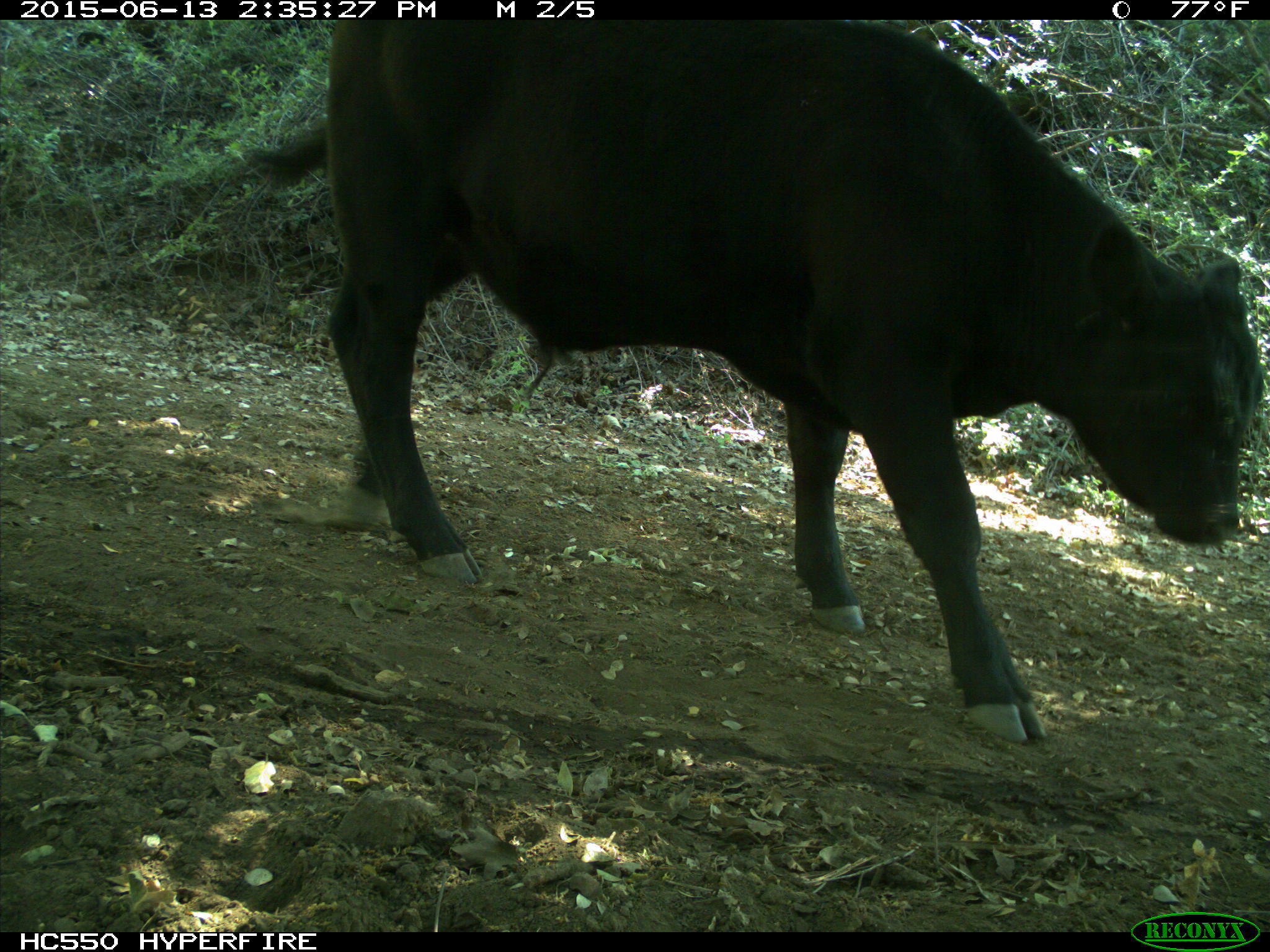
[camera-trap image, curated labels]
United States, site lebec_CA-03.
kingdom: Animalia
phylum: Chordata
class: Mammalia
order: Artiodactyla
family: Bovidae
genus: Bos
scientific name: Bos taurus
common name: domestic cow